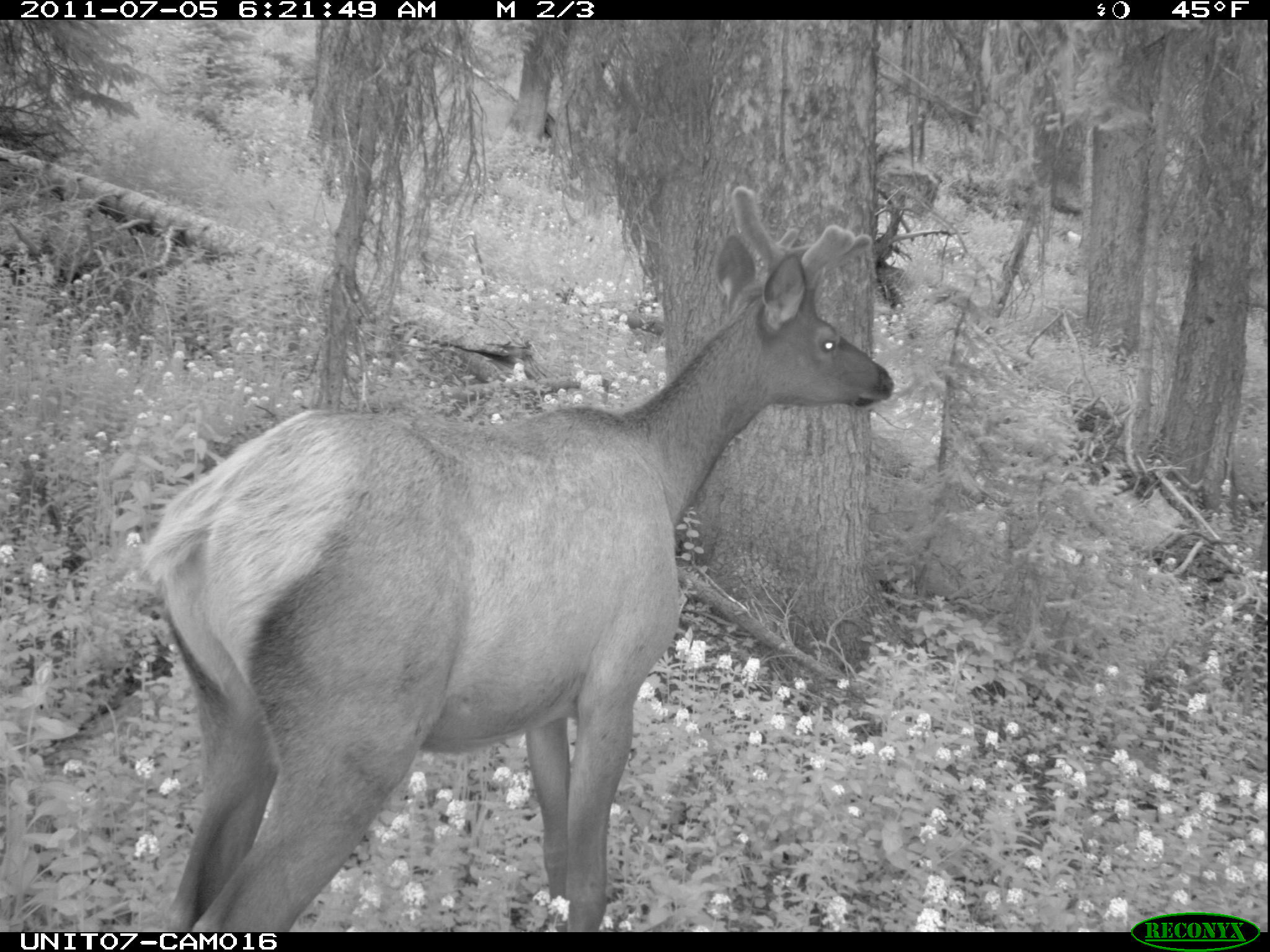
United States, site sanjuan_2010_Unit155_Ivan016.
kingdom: Animalia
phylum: Chordata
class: Mammalia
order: Artiodactyla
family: Cervidae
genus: Cervus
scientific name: Cervus elaphus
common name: red deer